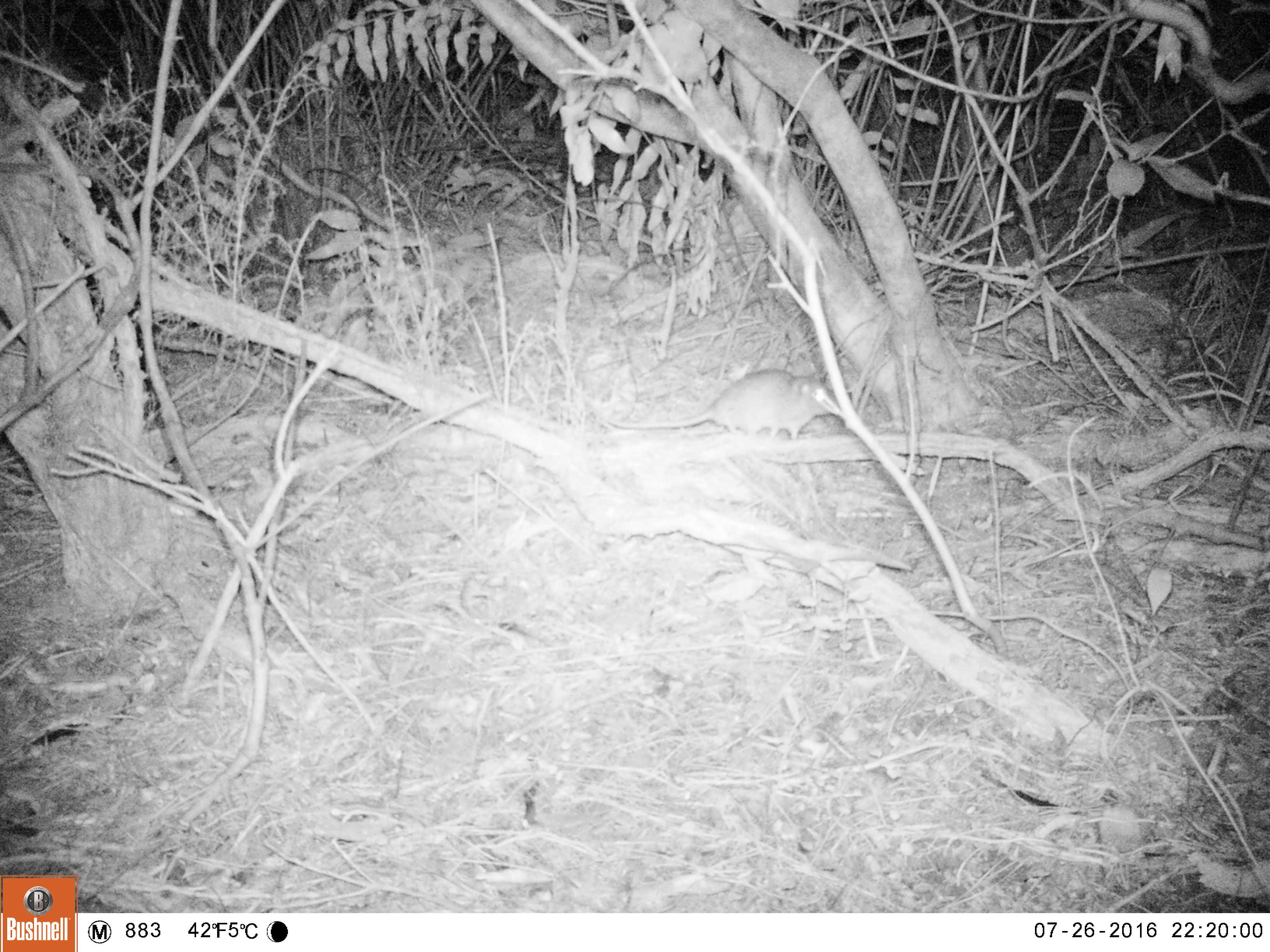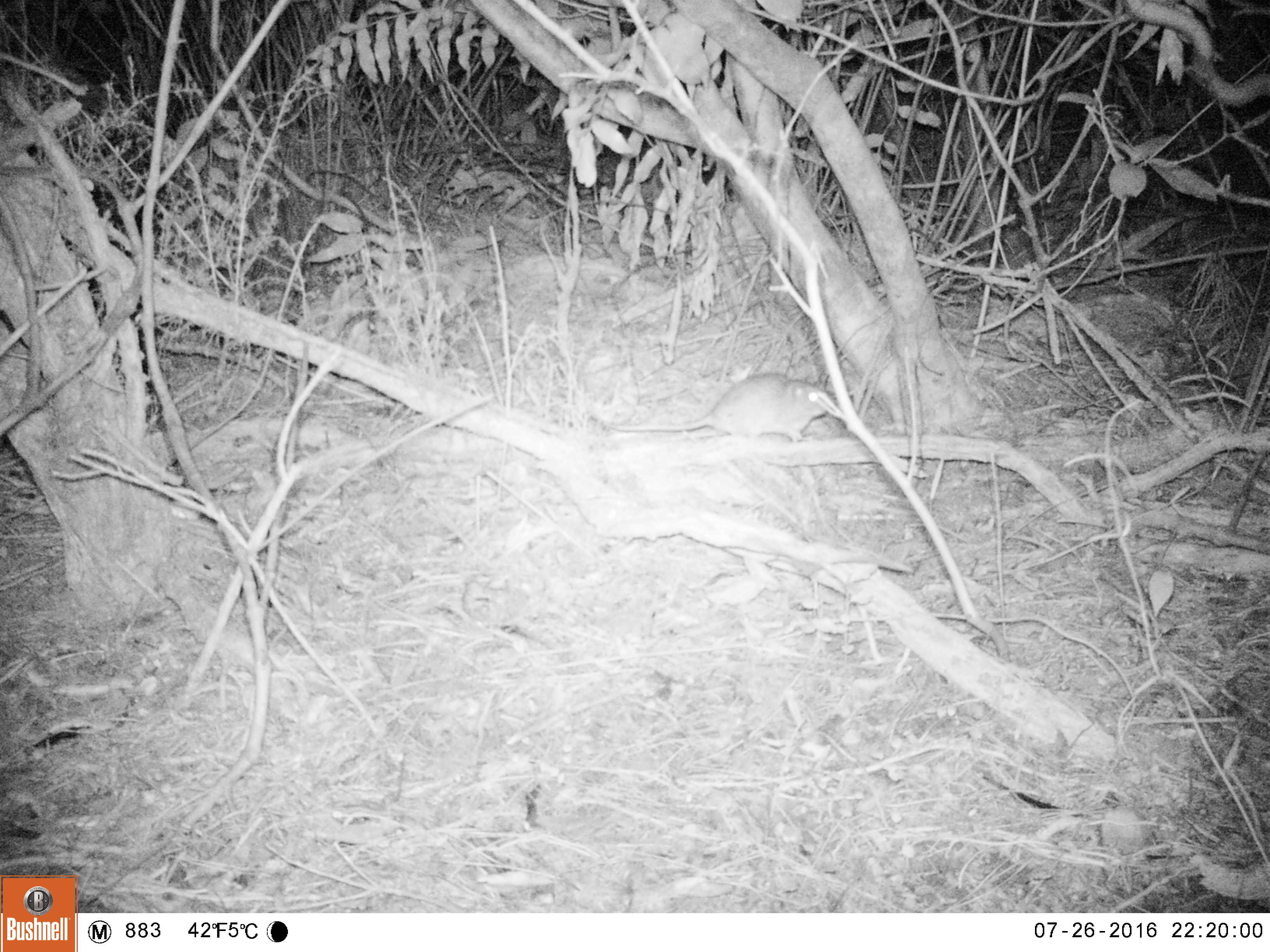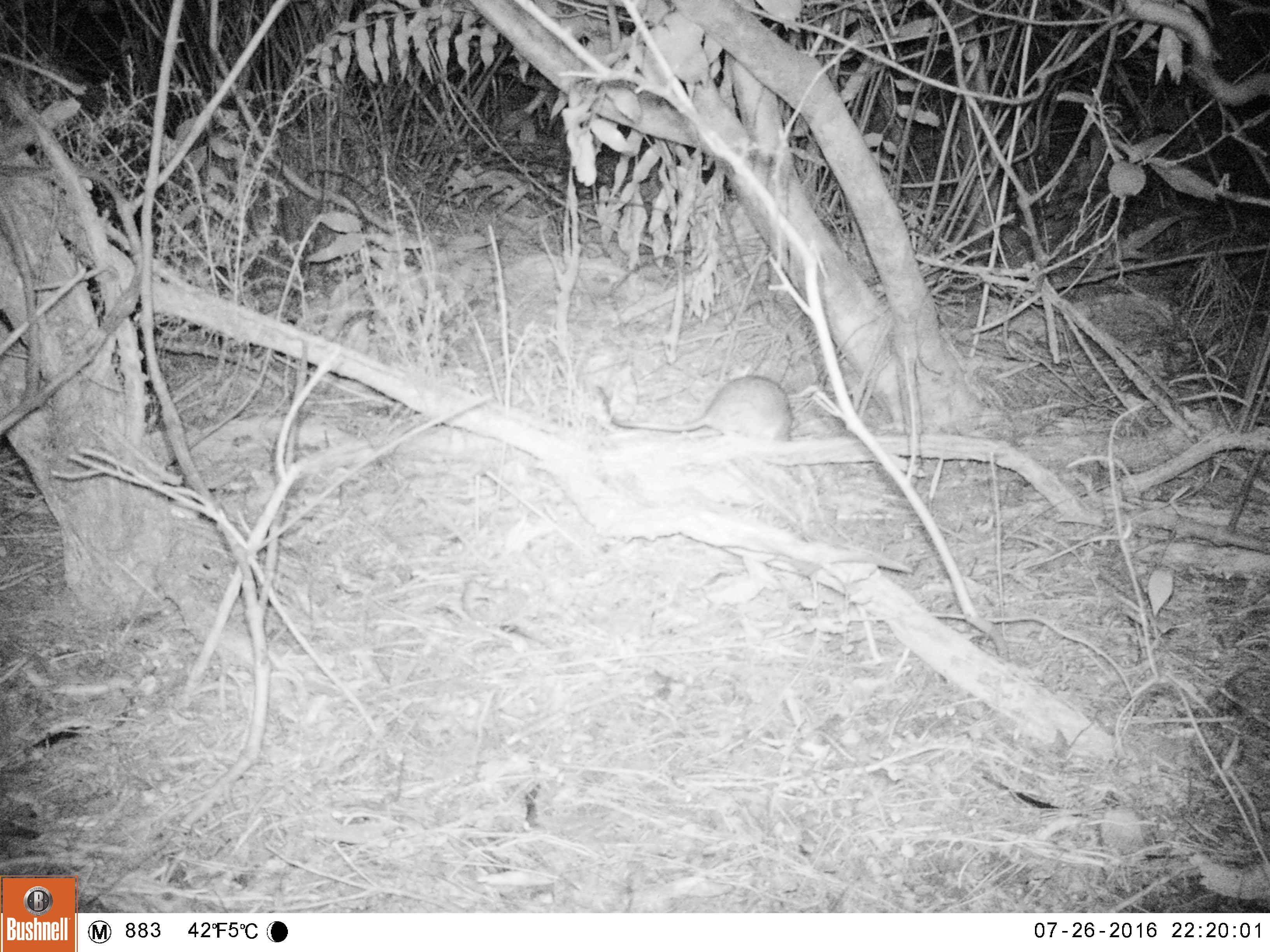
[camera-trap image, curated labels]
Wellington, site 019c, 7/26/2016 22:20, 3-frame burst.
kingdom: Animalia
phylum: Chordata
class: Mammalia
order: Rodentia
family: Muridae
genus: Rattus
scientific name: Rattus rattus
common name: ship rat